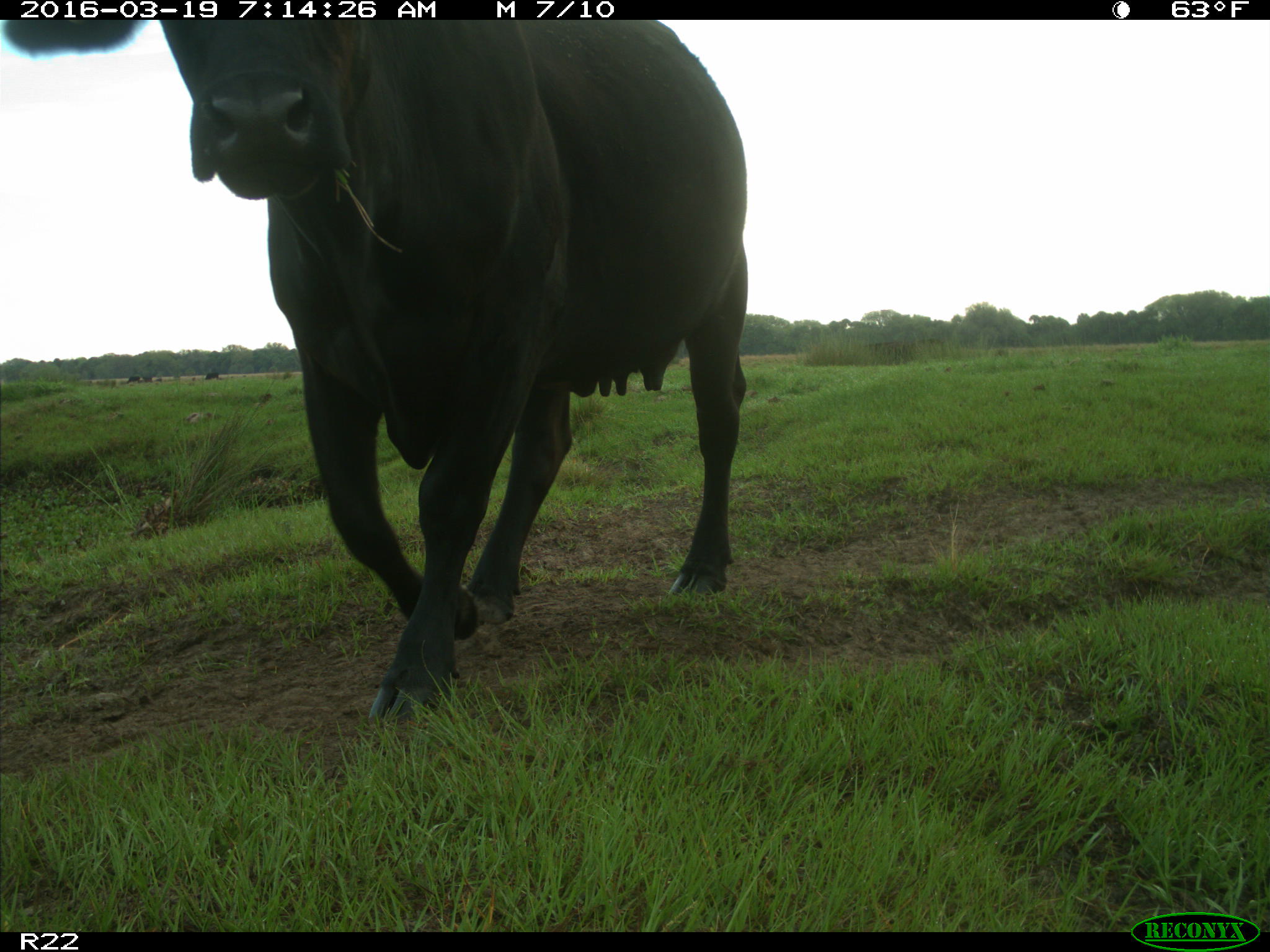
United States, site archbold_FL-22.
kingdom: Animalia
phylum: Chordata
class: Mammalia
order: Artiodactyla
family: Bovidae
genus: Bos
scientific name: Bos taurus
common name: domestic cow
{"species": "Bos taurus (domestic cow)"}